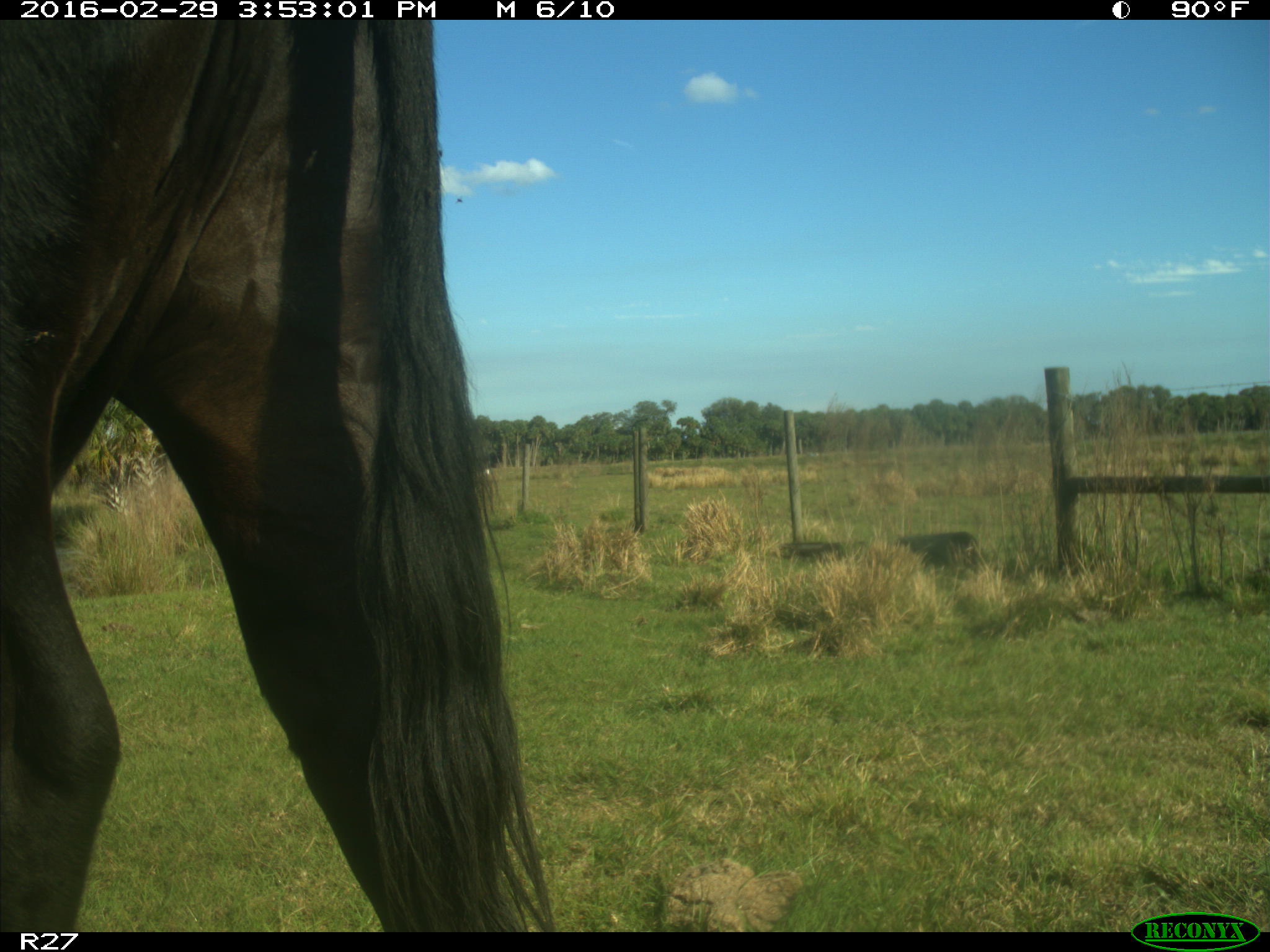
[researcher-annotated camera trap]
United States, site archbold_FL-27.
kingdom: Animalia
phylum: Chordata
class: Mammalia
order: Artiodactyla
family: Bovidae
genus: Bos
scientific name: Bos taurus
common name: domestic cow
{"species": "Bos taurus (domestic cow)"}